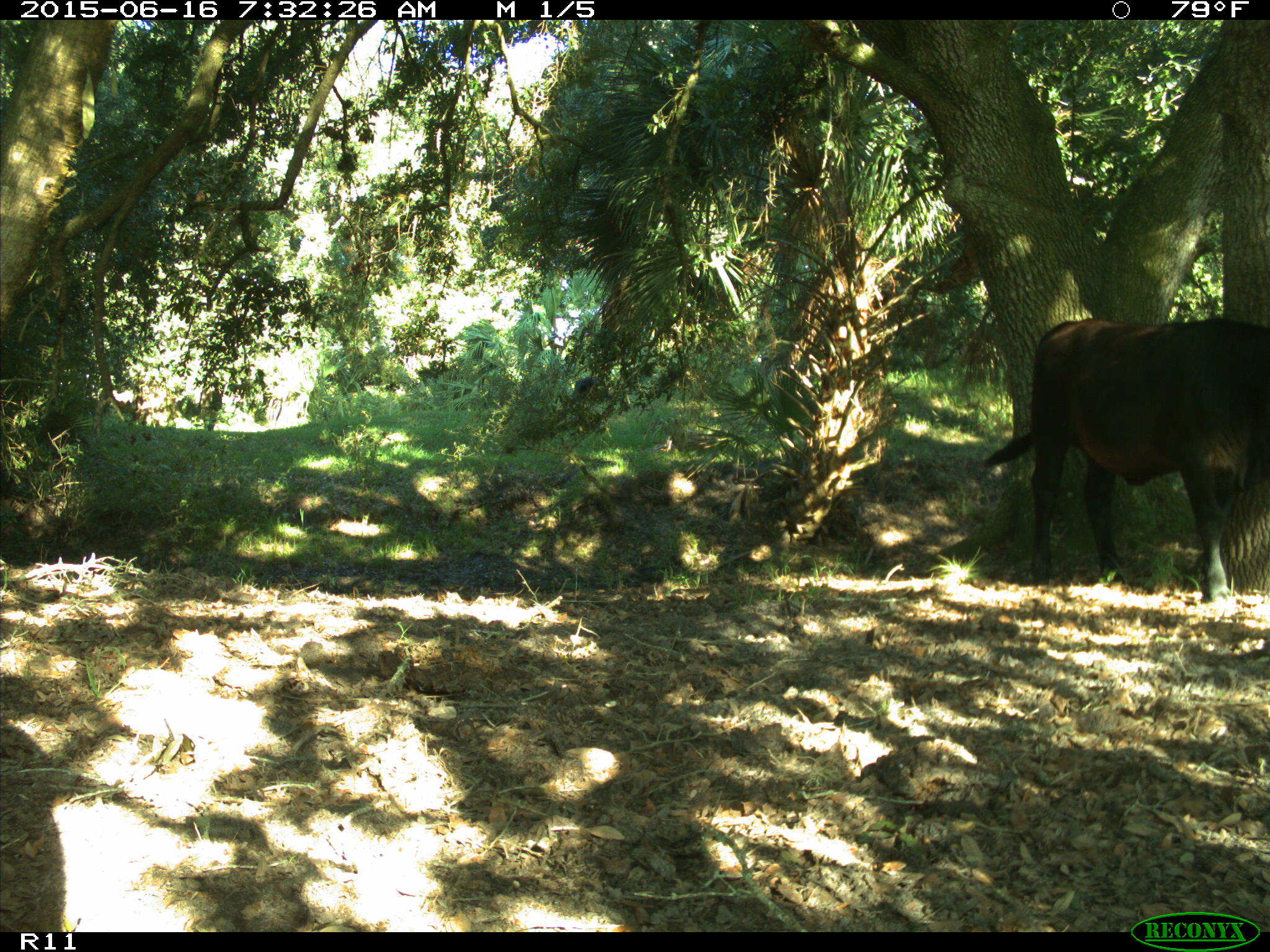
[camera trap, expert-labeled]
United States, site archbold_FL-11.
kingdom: Animalia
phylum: Chordata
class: Mammalia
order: Artiodactyla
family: Bovidae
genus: Bos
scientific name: Bos taurus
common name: domestic cow